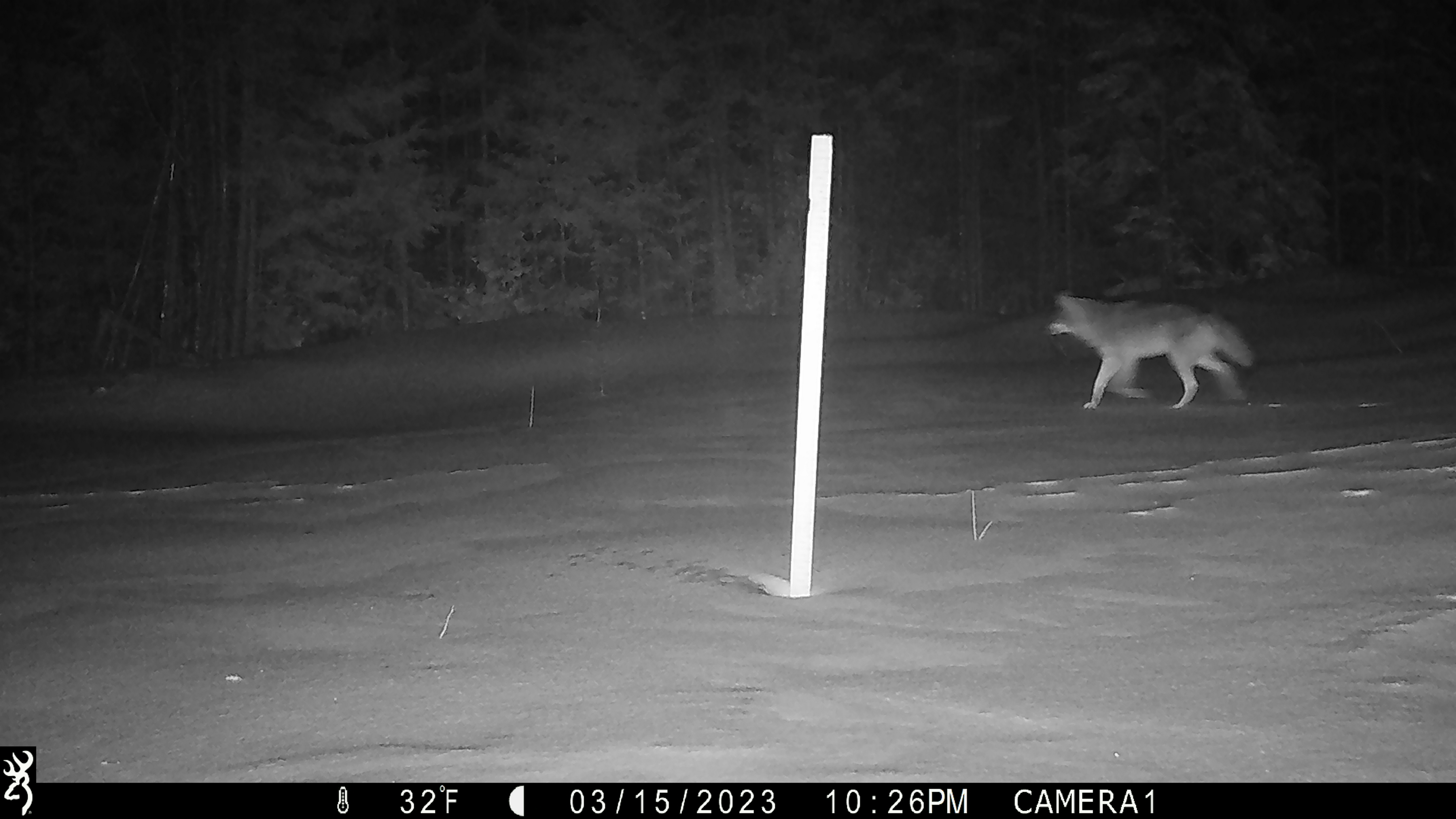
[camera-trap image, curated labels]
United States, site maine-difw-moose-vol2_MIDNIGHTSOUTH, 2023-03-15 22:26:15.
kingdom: Animalia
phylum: Chordata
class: Mammalia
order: Carnivora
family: Canidae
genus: Canis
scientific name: Canis latrans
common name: coyote